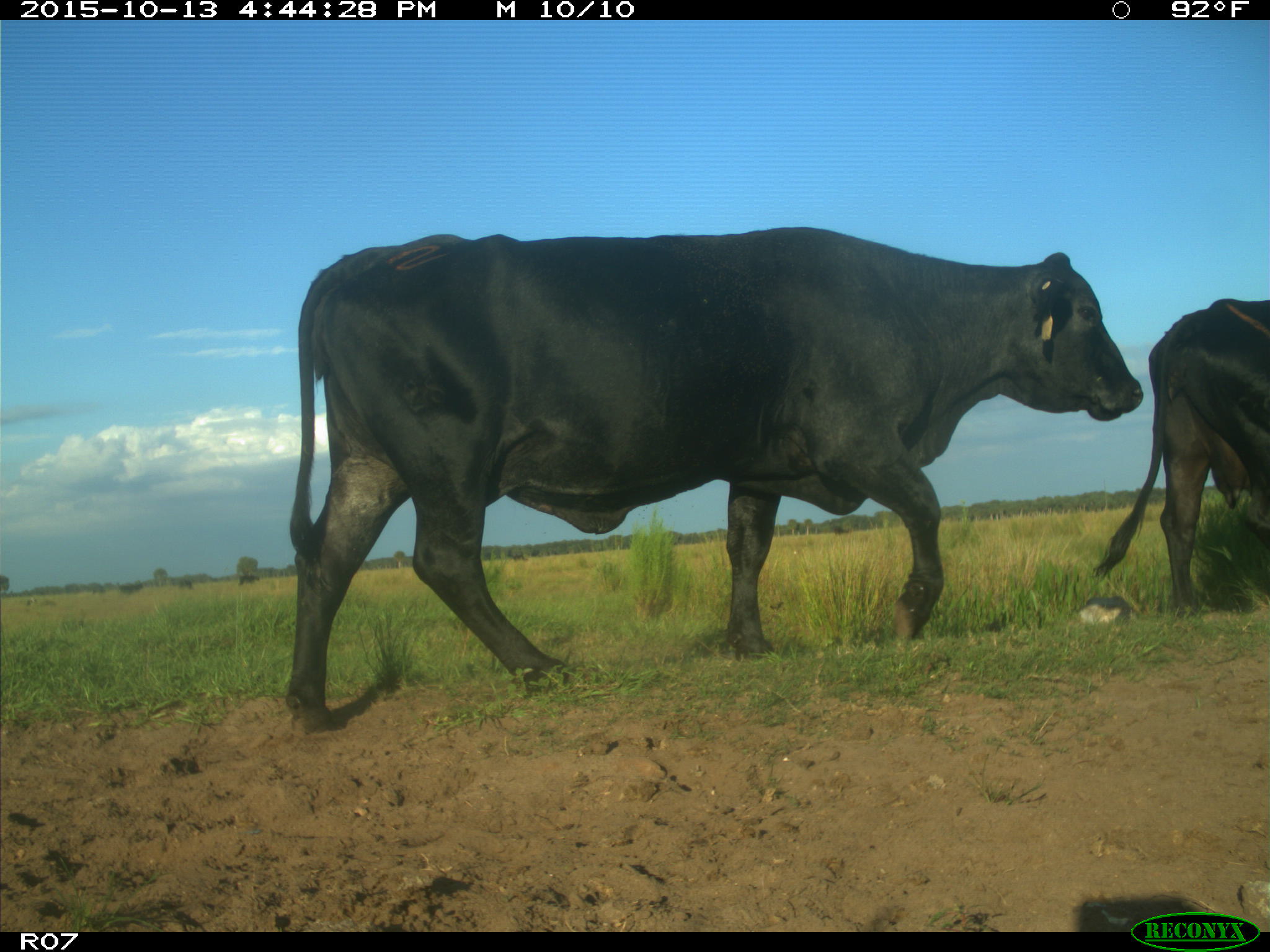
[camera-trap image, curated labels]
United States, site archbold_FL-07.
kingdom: Animalia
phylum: Chordata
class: Mammalia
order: Artiodactyla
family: Bovidae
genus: Bos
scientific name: Bos taurus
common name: domestic cow